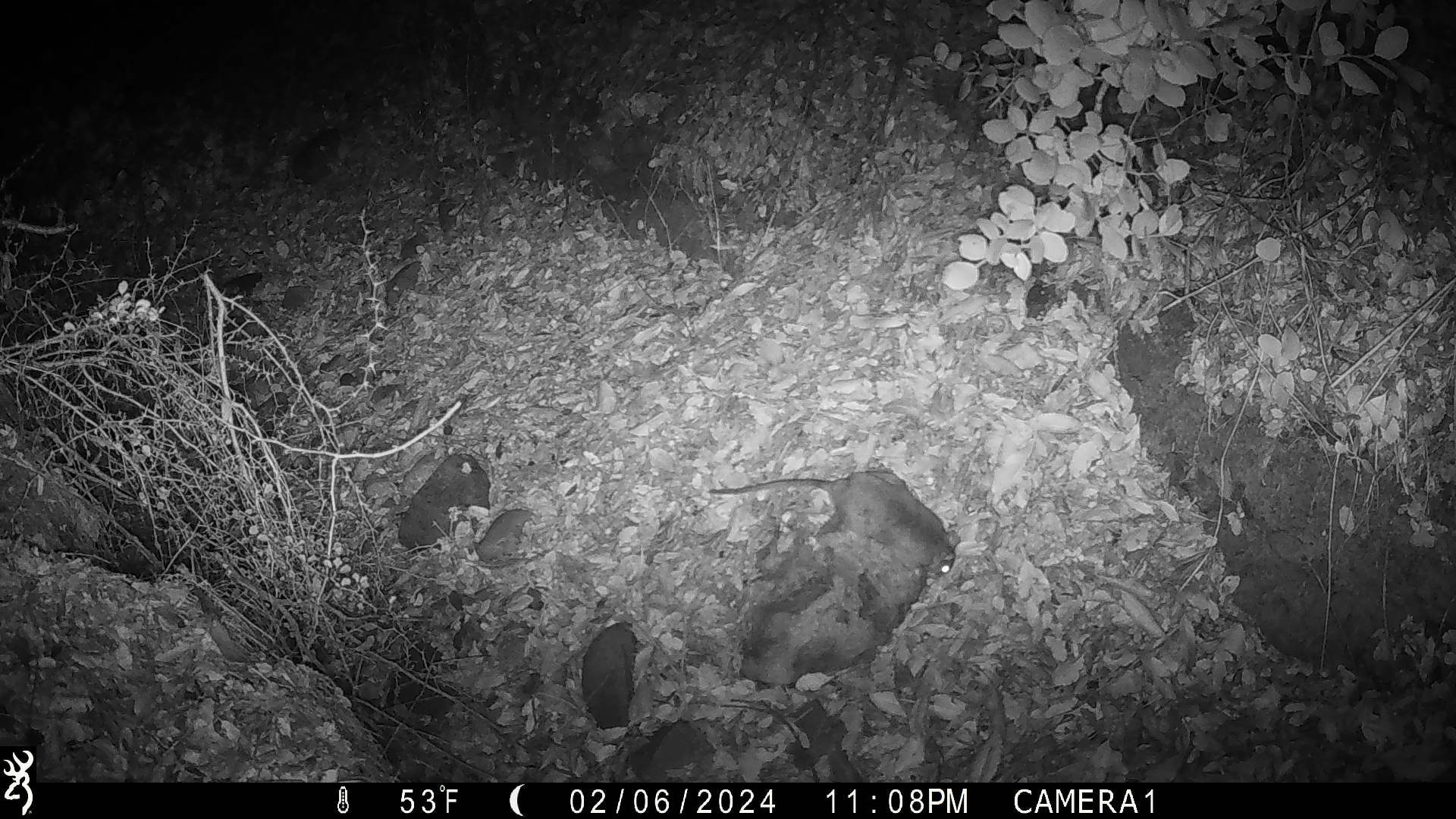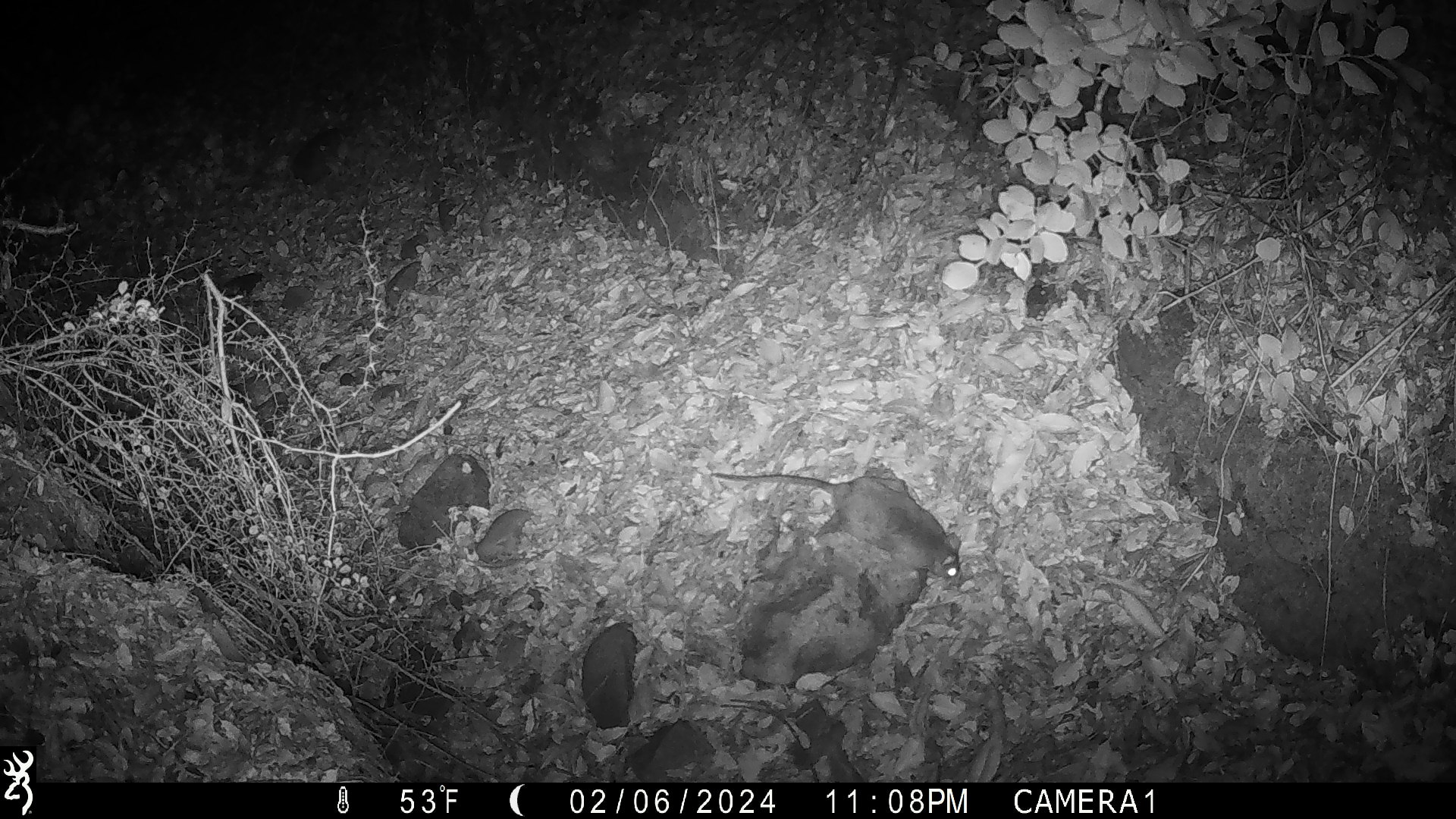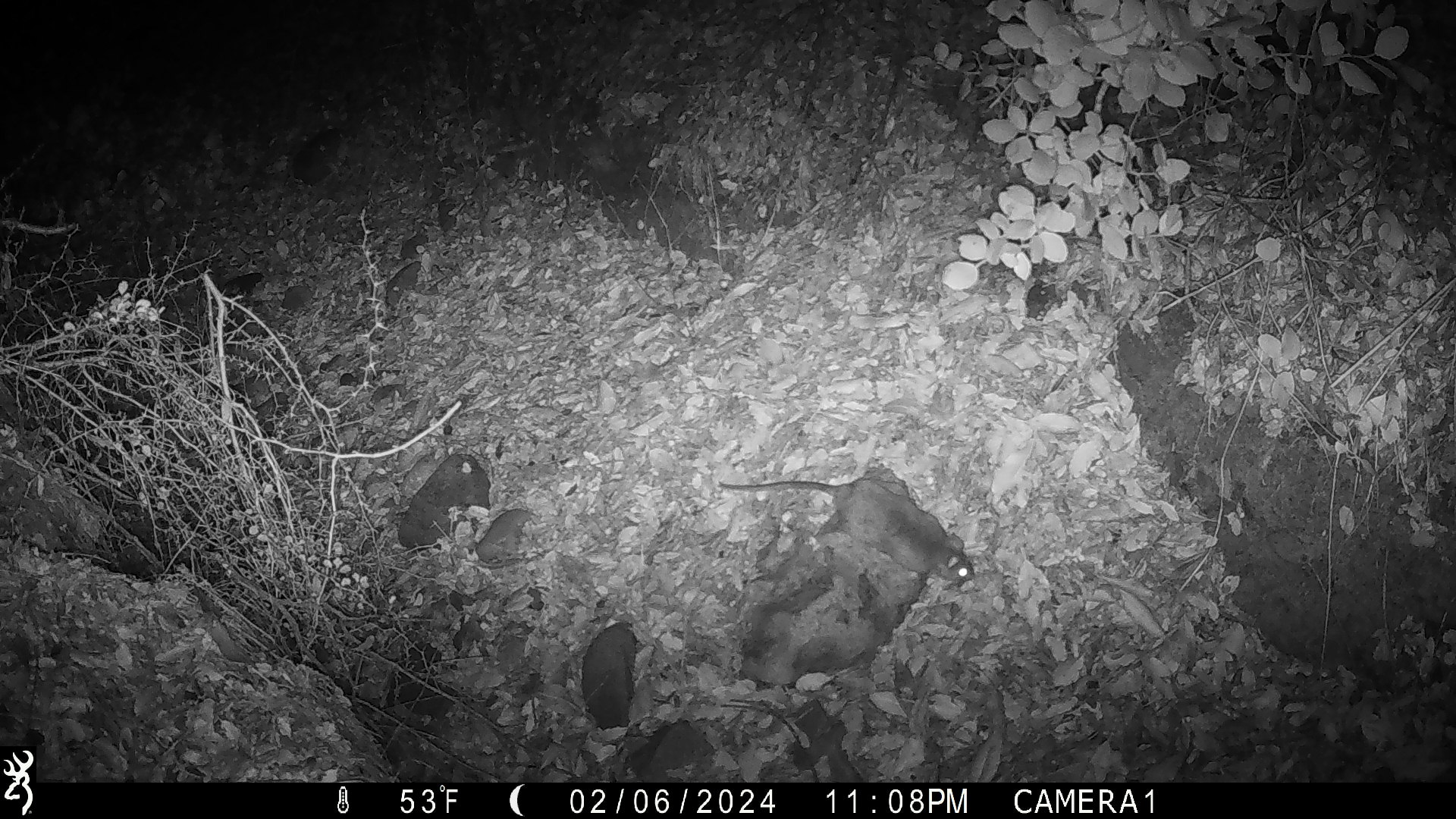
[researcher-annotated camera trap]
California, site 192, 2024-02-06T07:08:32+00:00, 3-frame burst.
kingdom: Animalia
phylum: Chordata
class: Mammalia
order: Rodentia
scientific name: Rodentia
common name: mouse or rat